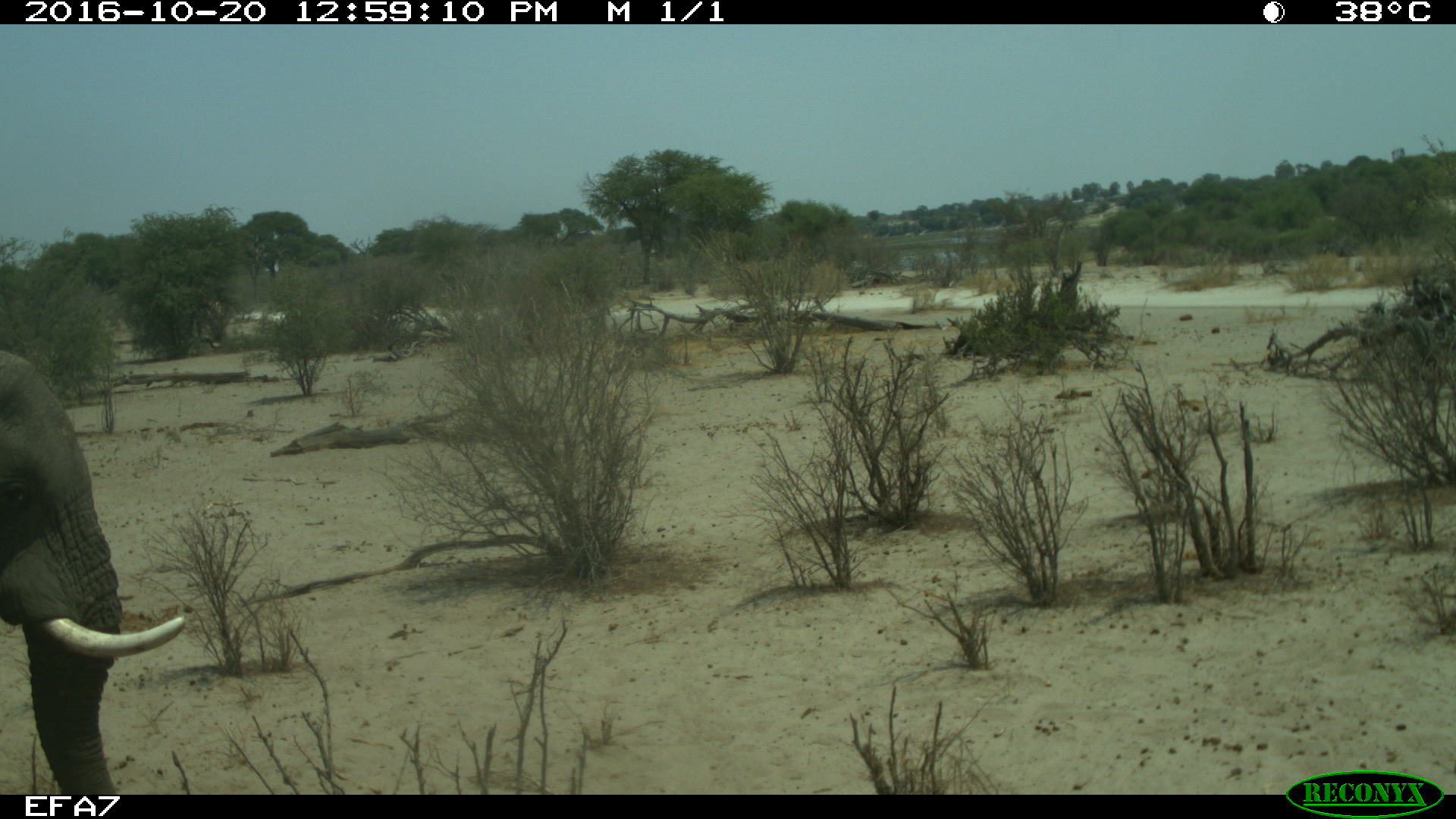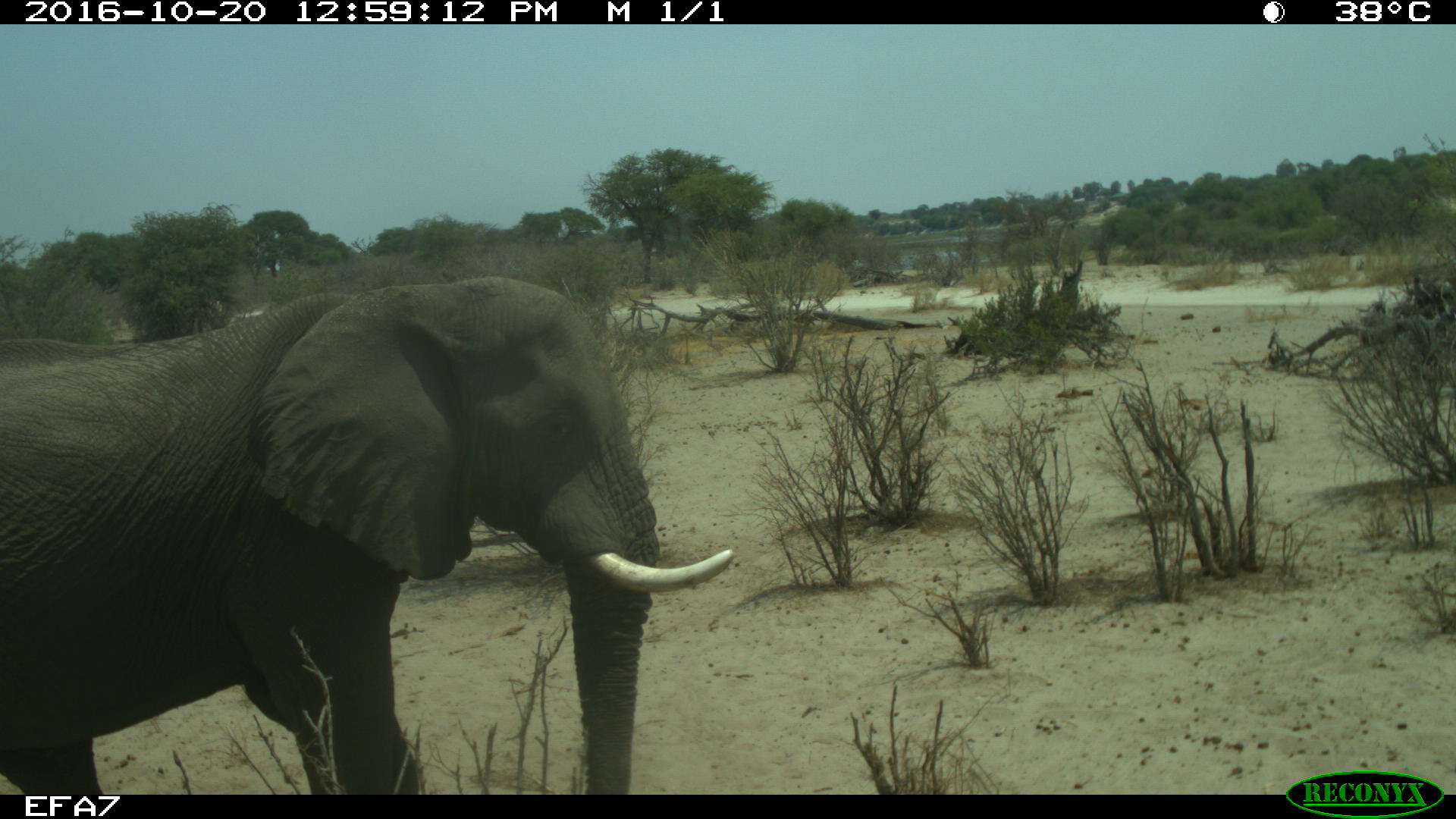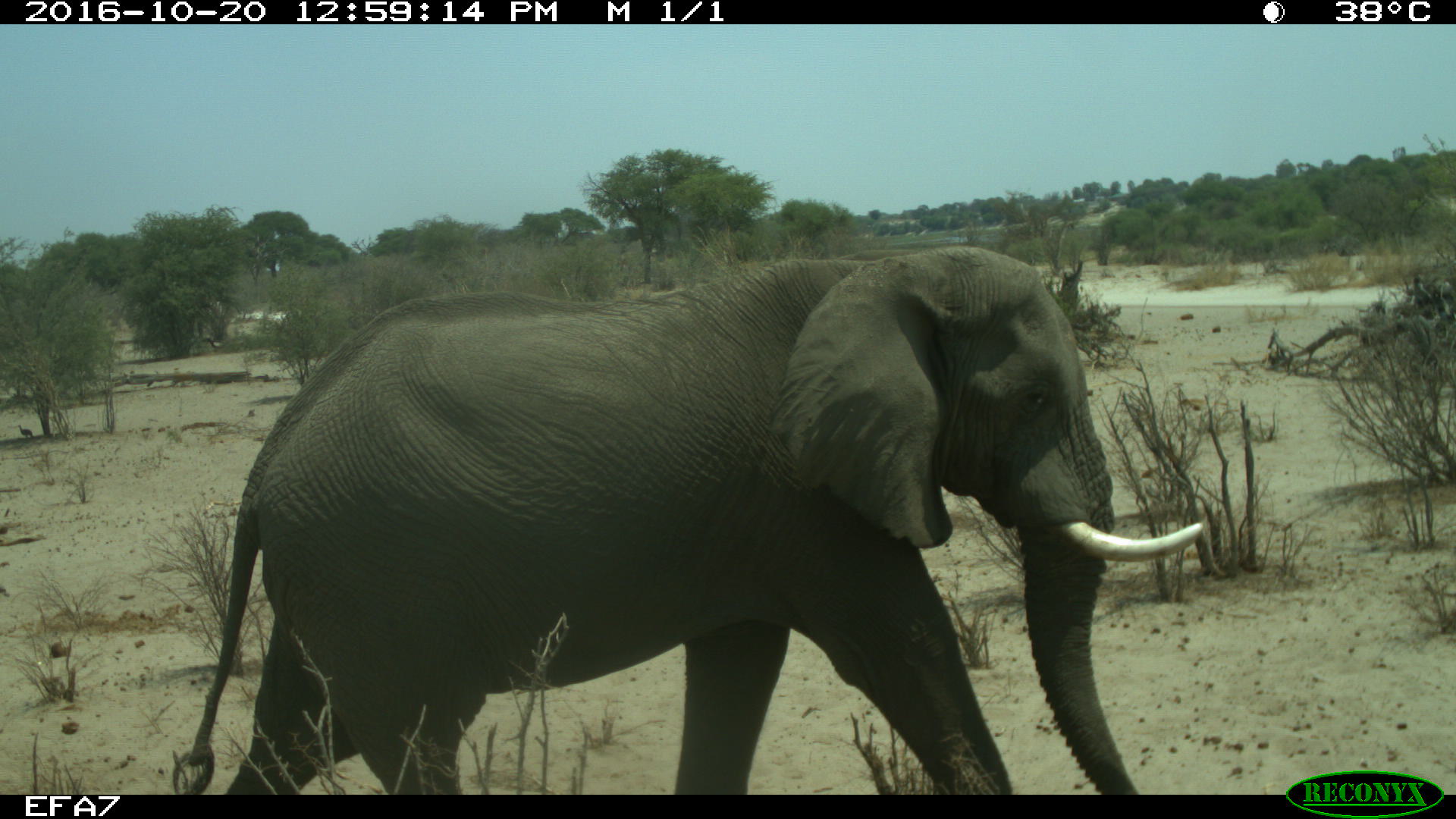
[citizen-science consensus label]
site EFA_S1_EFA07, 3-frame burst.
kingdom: Animalia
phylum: Chordata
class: Mammalia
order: Proboscidea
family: Elephantidae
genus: Loxodonta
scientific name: Loxodonta africana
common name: african bush elephant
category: elephant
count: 1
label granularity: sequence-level